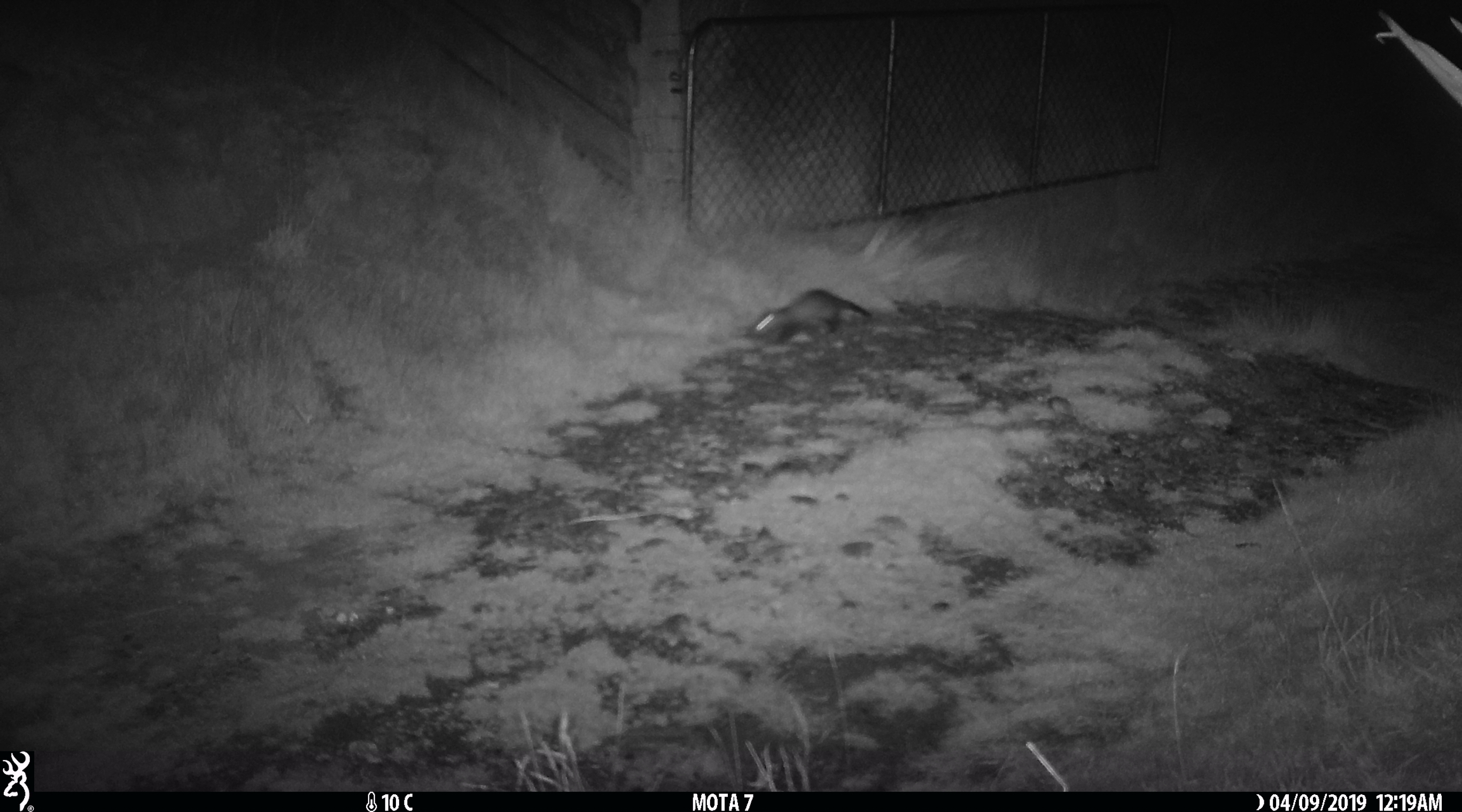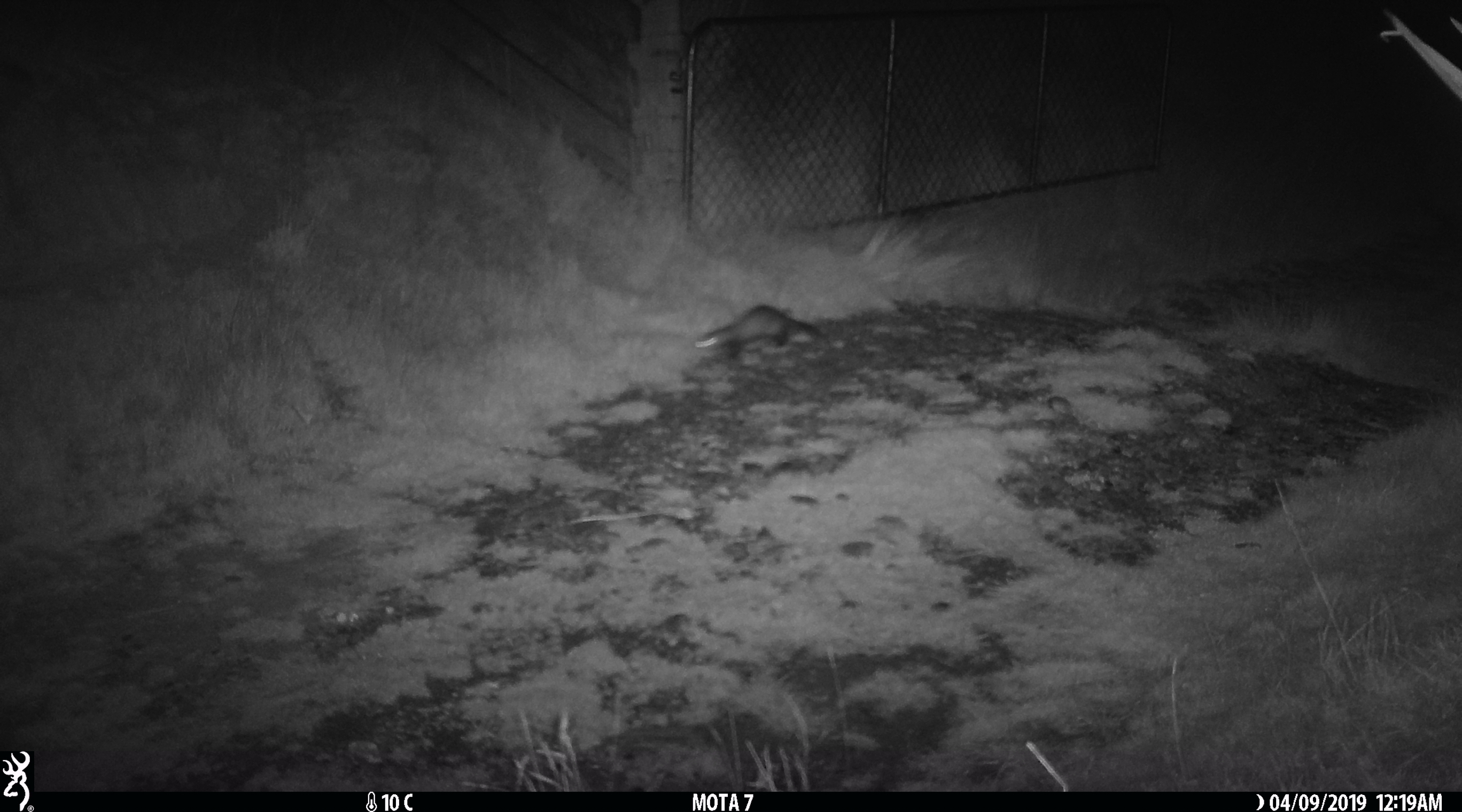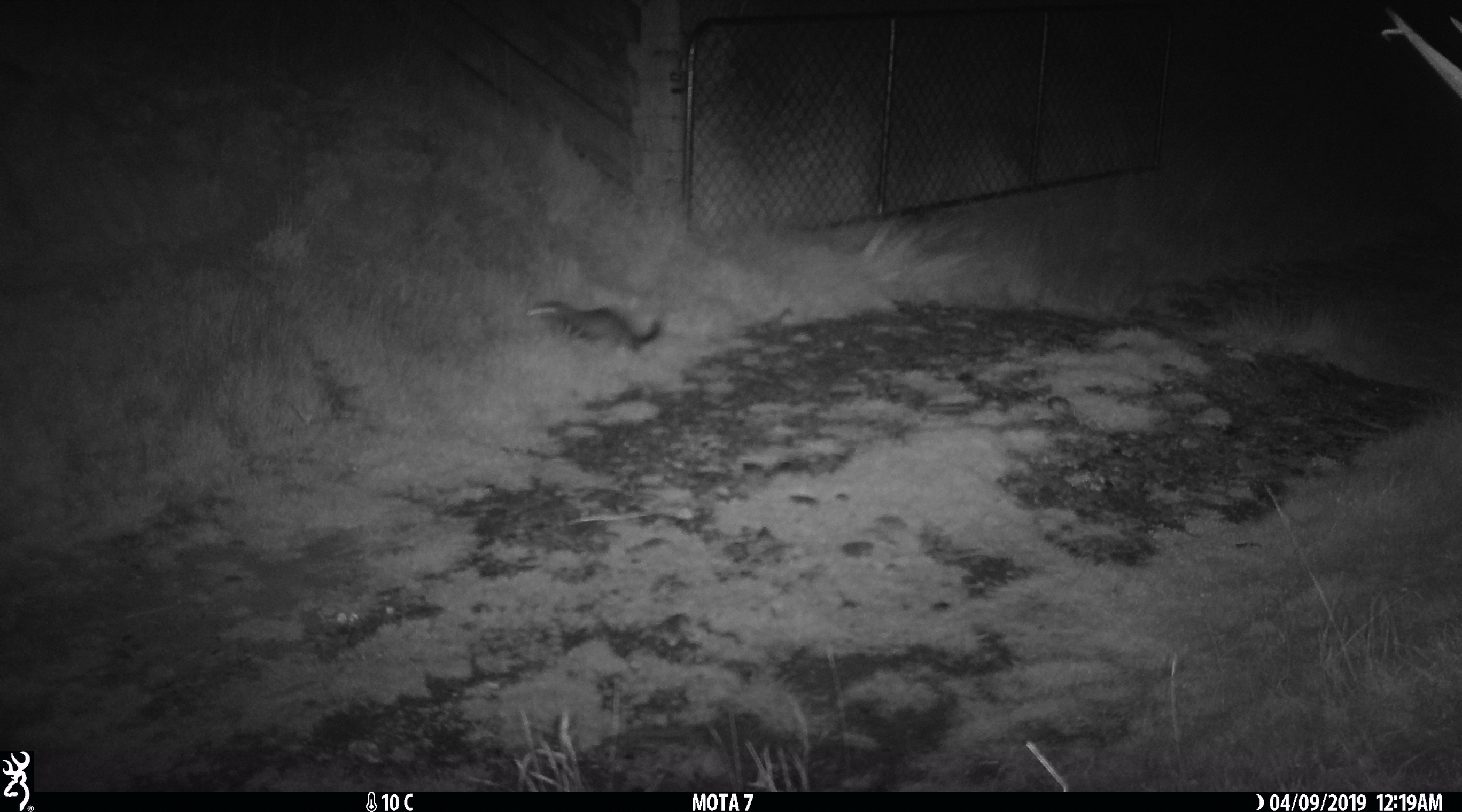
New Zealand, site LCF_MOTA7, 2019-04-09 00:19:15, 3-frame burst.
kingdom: Animalia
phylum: Chordata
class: Mammalia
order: Carnivora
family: Mustelidae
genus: Mustela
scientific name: Mustela furo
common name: ferret